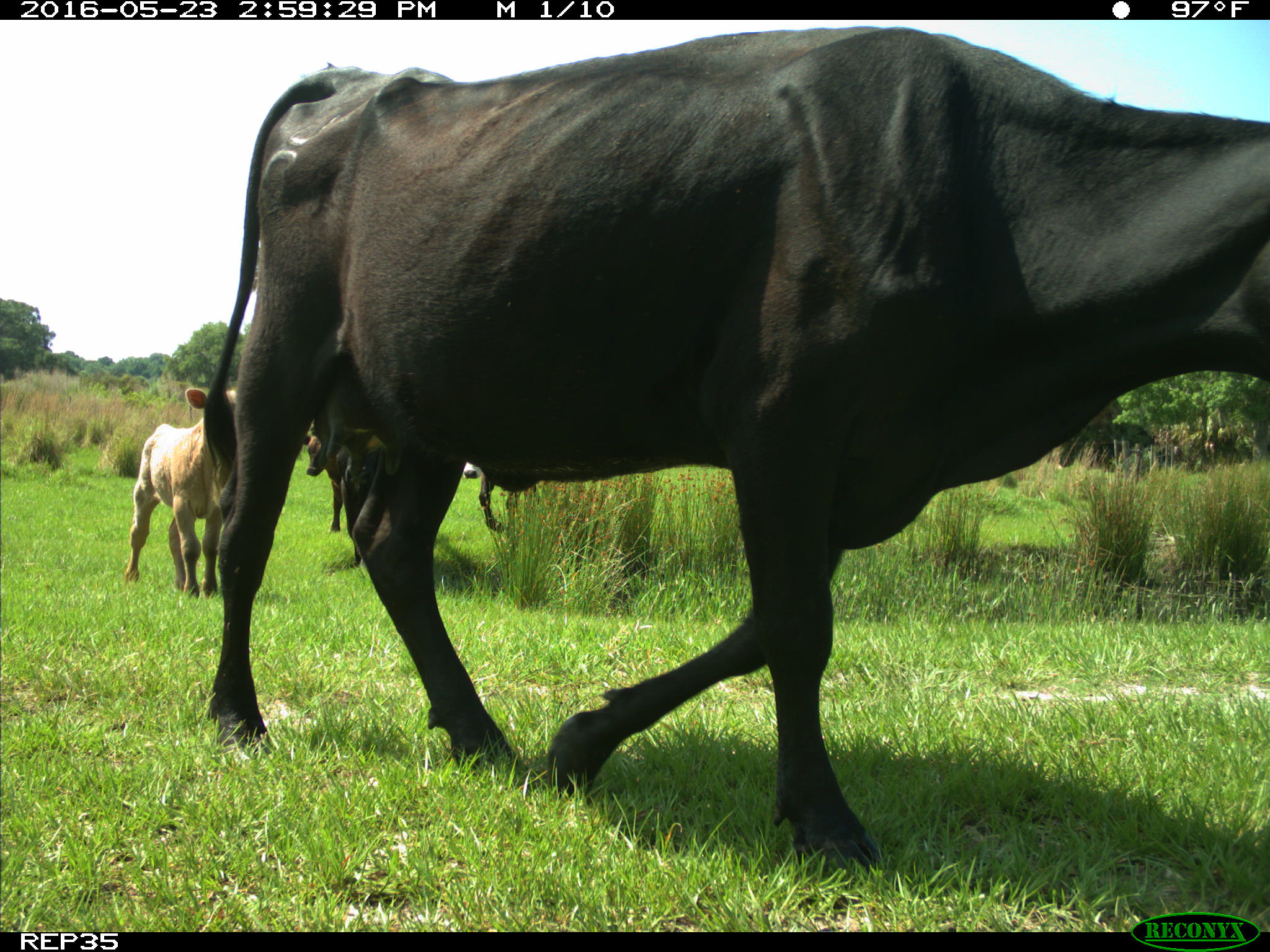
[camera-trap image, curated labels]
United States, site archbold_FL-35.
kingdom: Animalia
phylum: Chordata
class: Mammalia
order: Artiodactyla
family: Bovidae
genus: Bos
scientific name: Bos taurus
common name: domestic cow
Bos taurus (domestic cow).